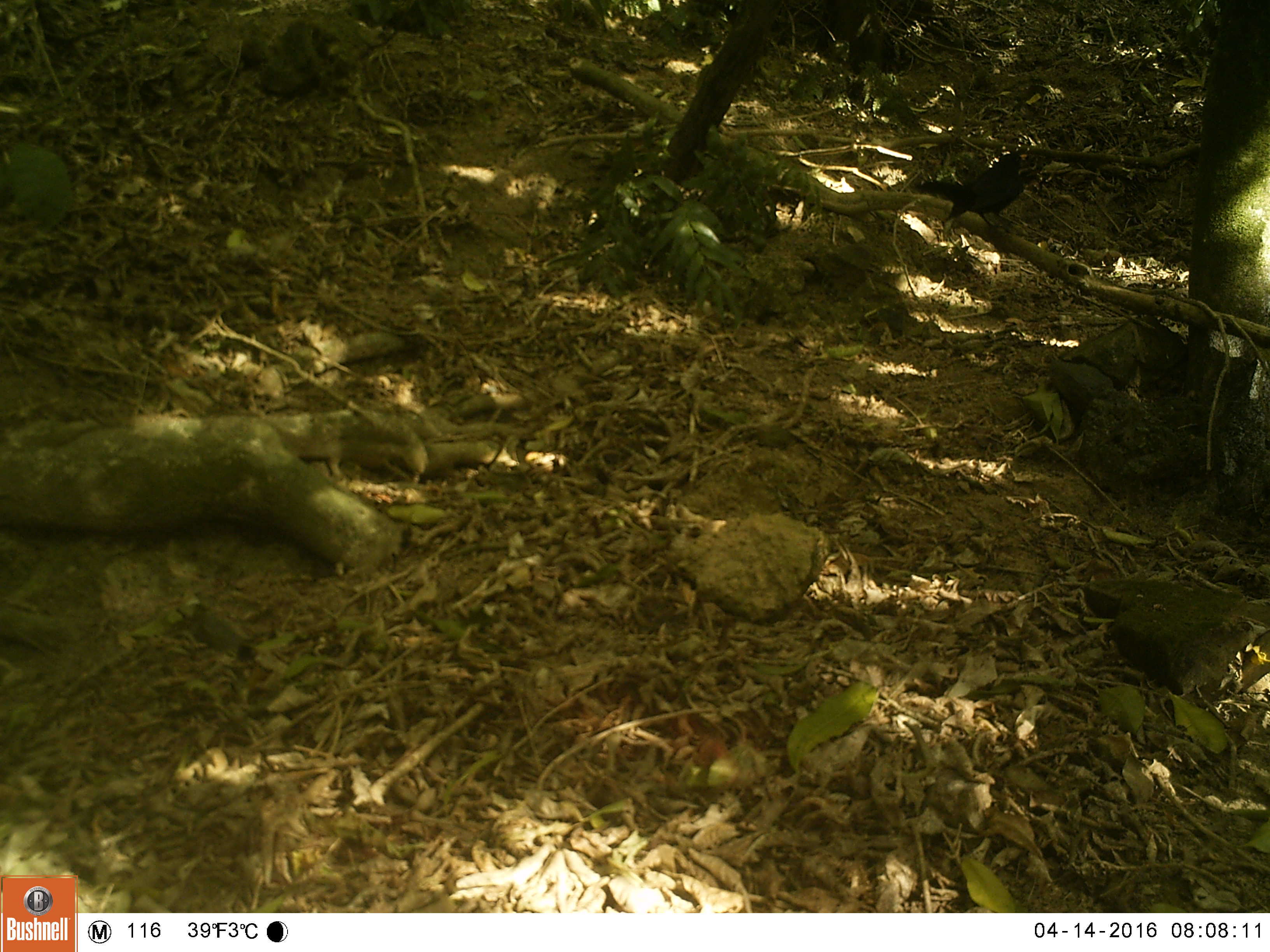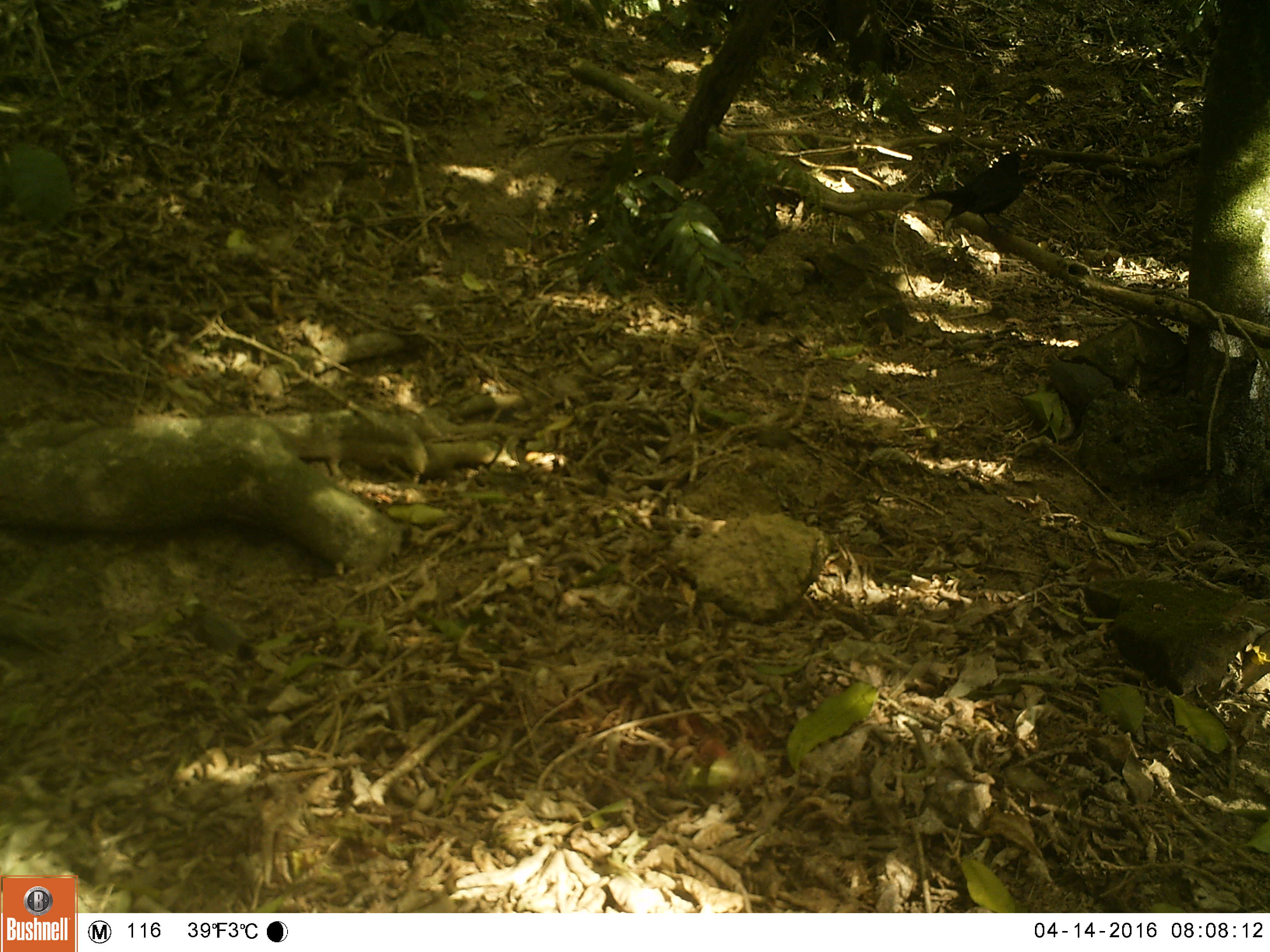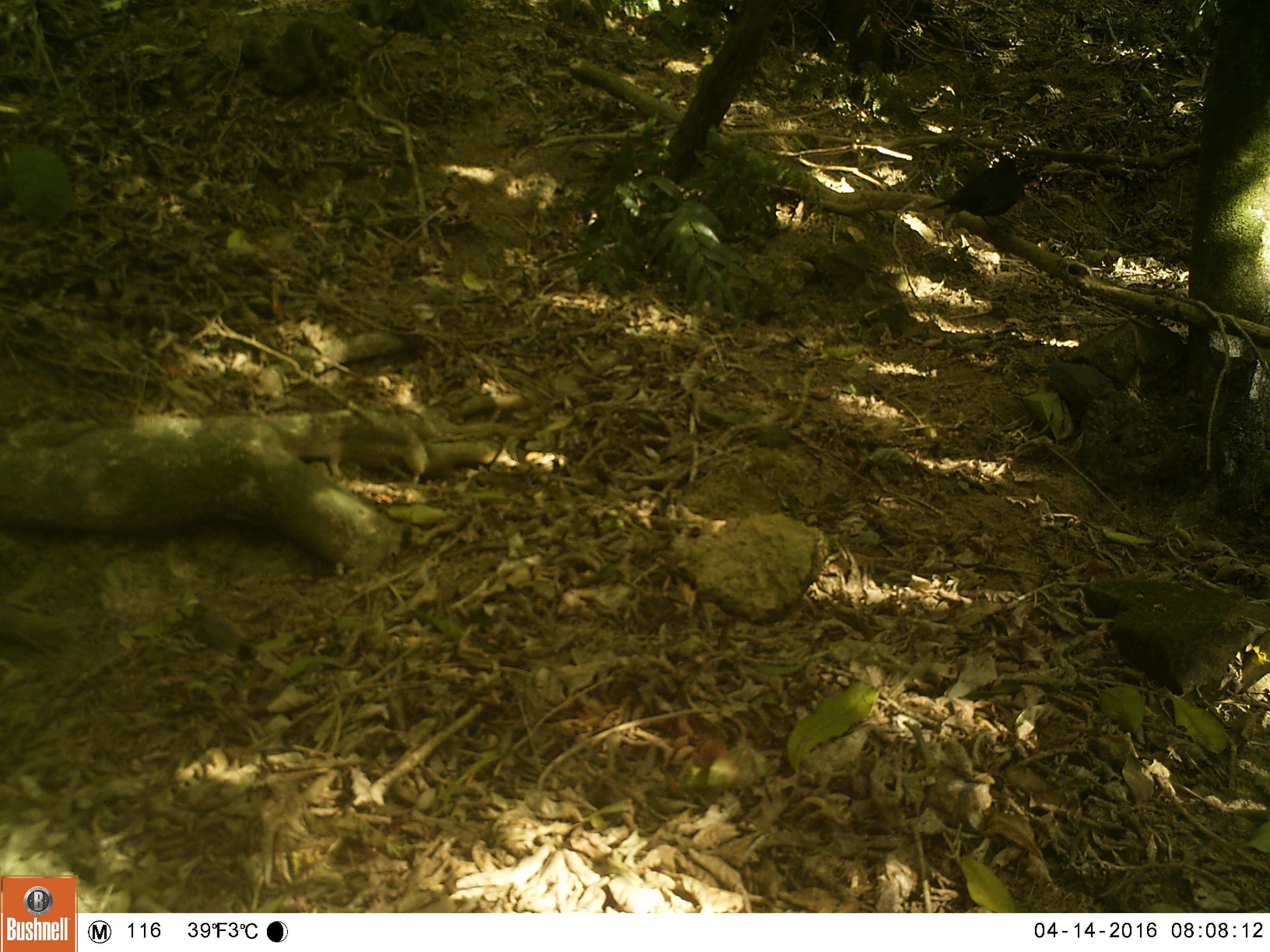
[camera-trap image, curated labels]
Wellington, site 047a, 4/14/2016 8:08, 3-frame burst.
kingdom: Animalia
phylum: Chordata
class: Aves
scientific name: Aves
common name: bird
Bird (Aves).